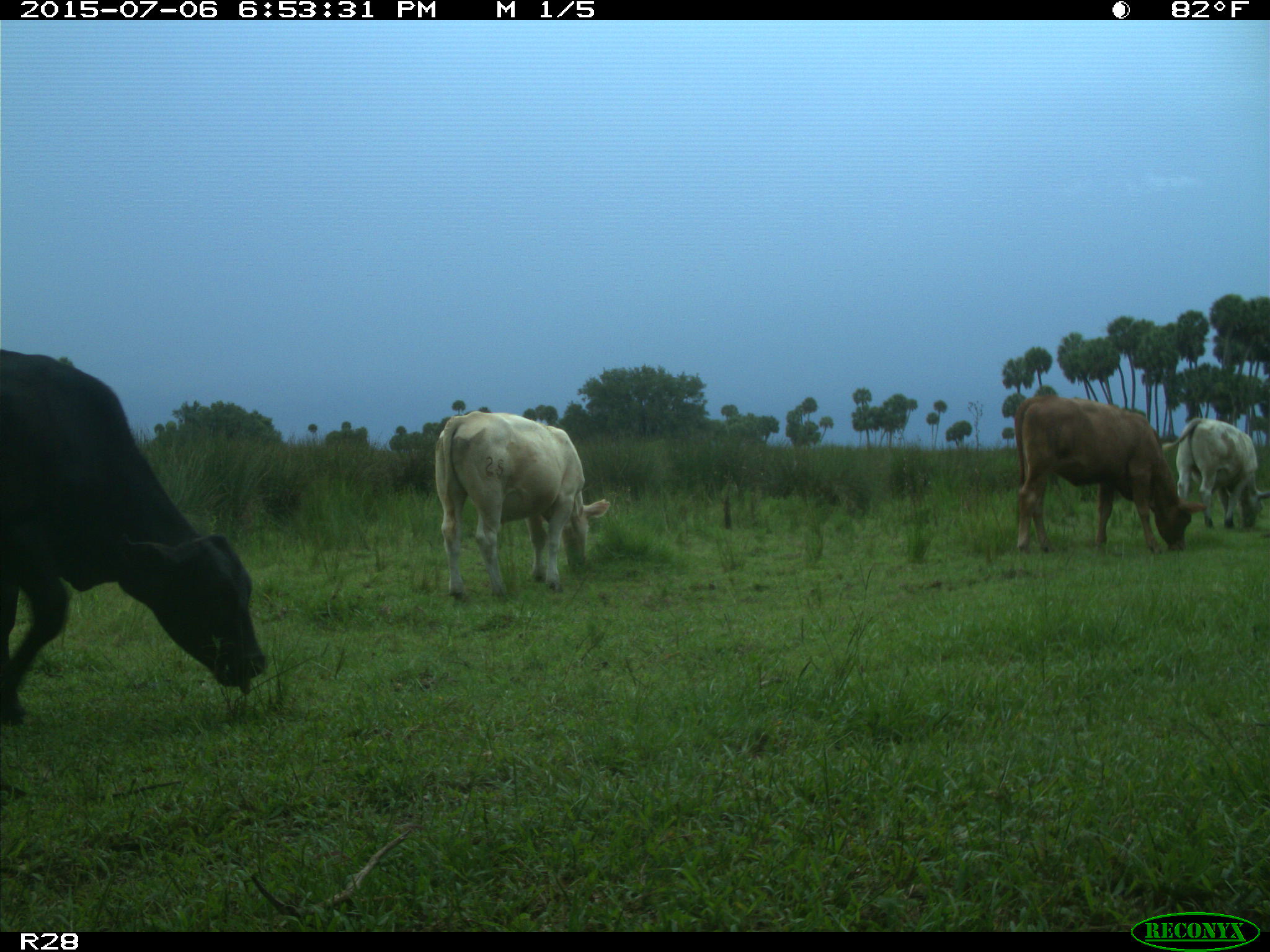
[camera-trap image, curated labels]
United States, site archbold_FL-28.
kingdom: Animalia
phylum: Chordata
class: Mammalia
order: Artiodactyla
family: Bovidae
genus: Bos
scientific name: Bos taurus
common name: domestic cow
Bos taurus (domestic cow).